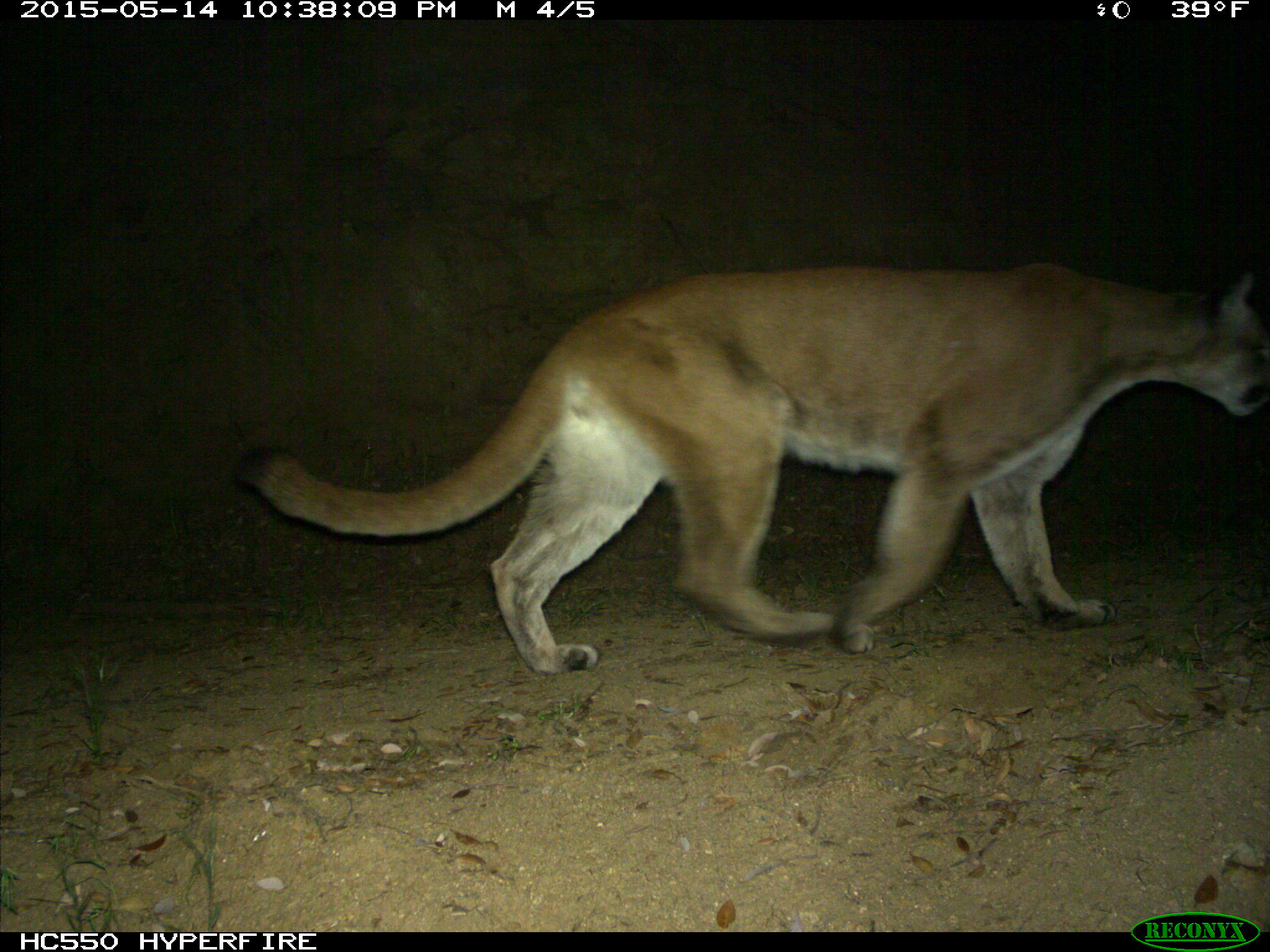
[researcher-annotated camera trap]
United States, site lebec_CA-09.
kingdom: Animalia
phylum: Chordata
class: Mammalia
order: Carnivora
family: Felidae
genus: Puma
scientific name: Puma concolor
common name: mountain lion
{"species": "Puma concolor (mountain lion)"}